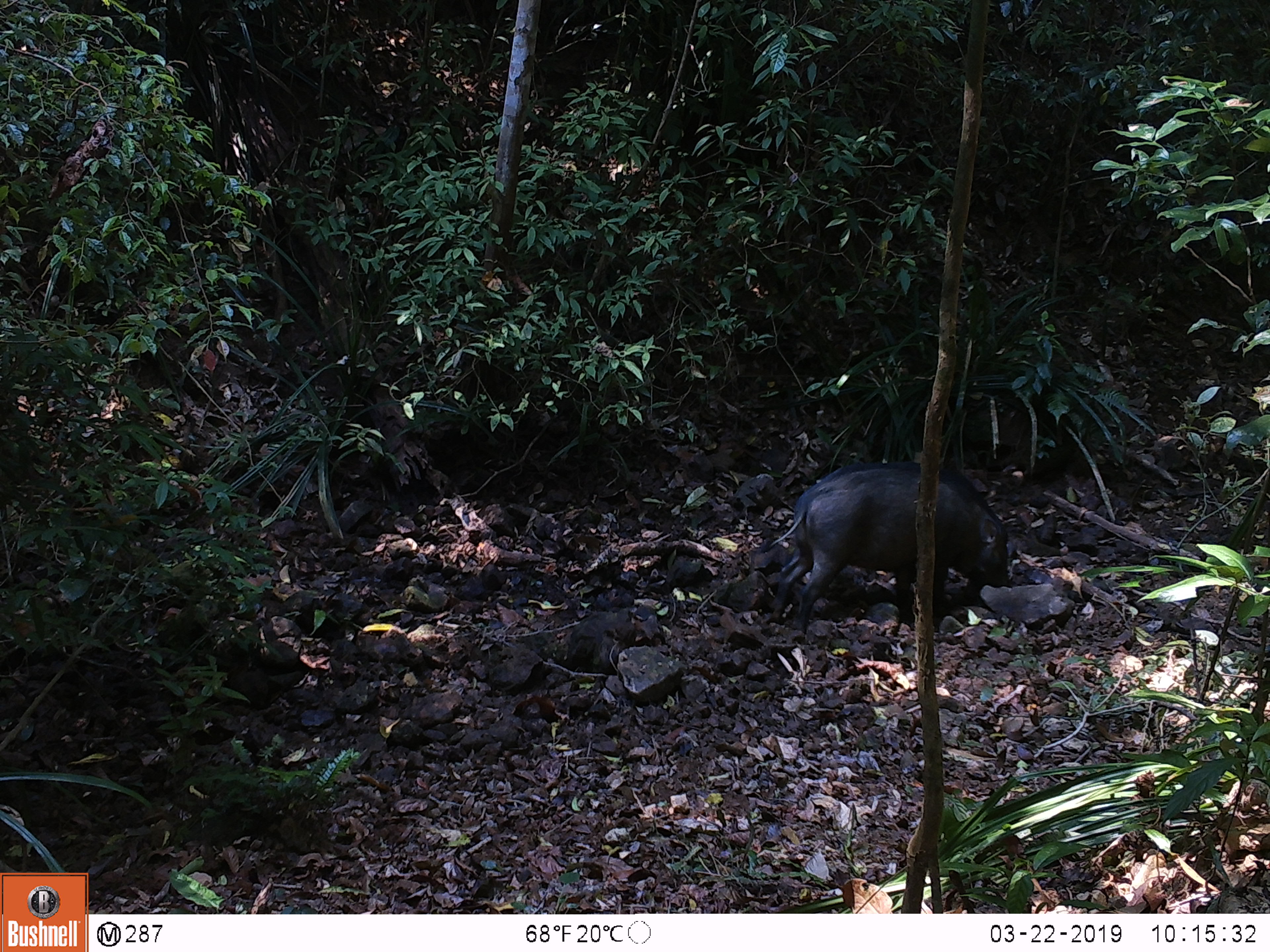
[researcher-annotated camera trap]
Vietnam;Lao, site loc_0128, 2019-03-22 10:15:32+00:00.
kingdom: Animalia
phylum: Chordata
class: Mammalia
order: Artiodactyla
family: Suidae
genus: Sus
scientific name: Sus scrofa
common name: eurasian wild pig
Eurasian wild pig (Sus scrofa). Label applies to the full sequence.